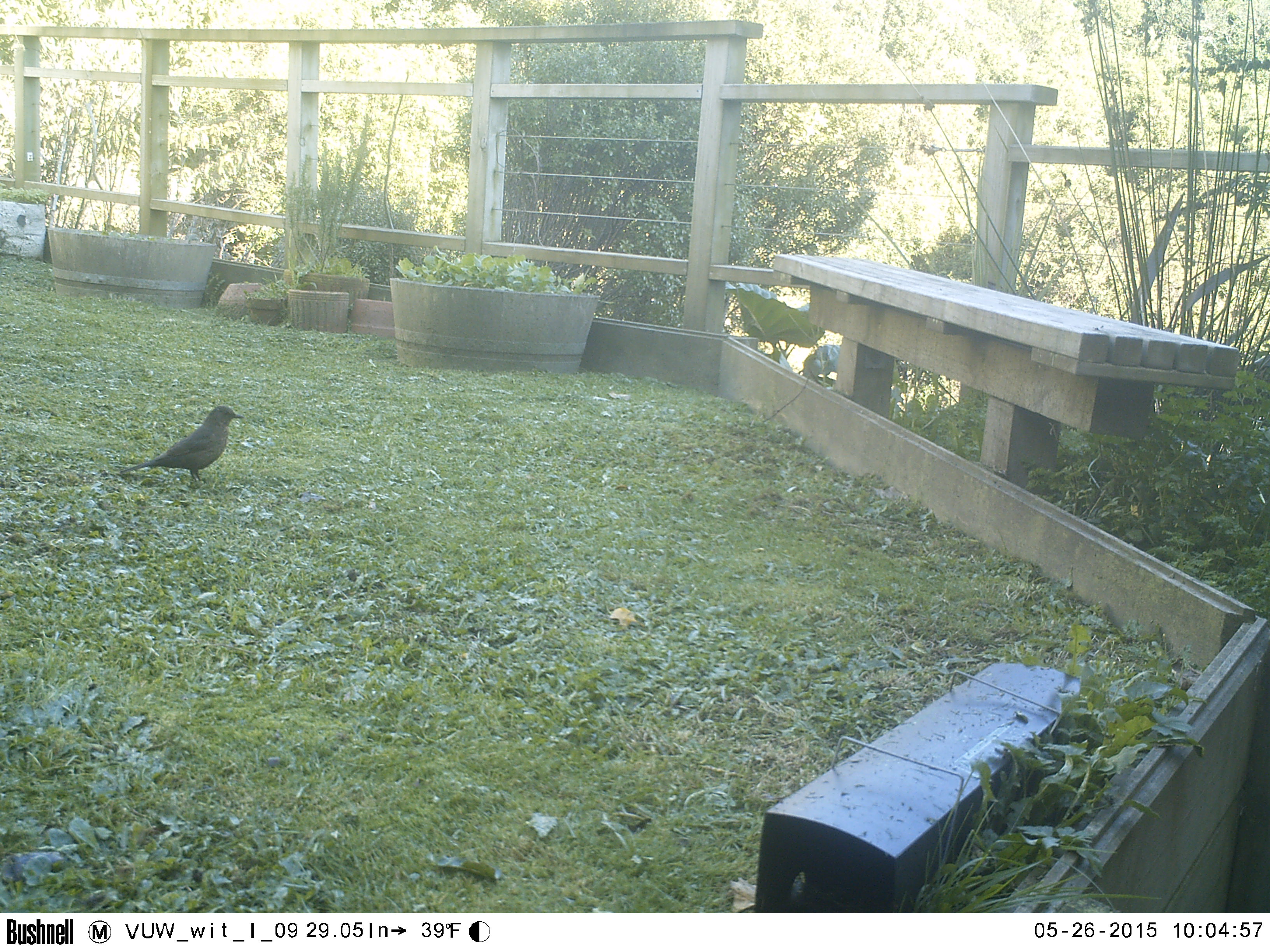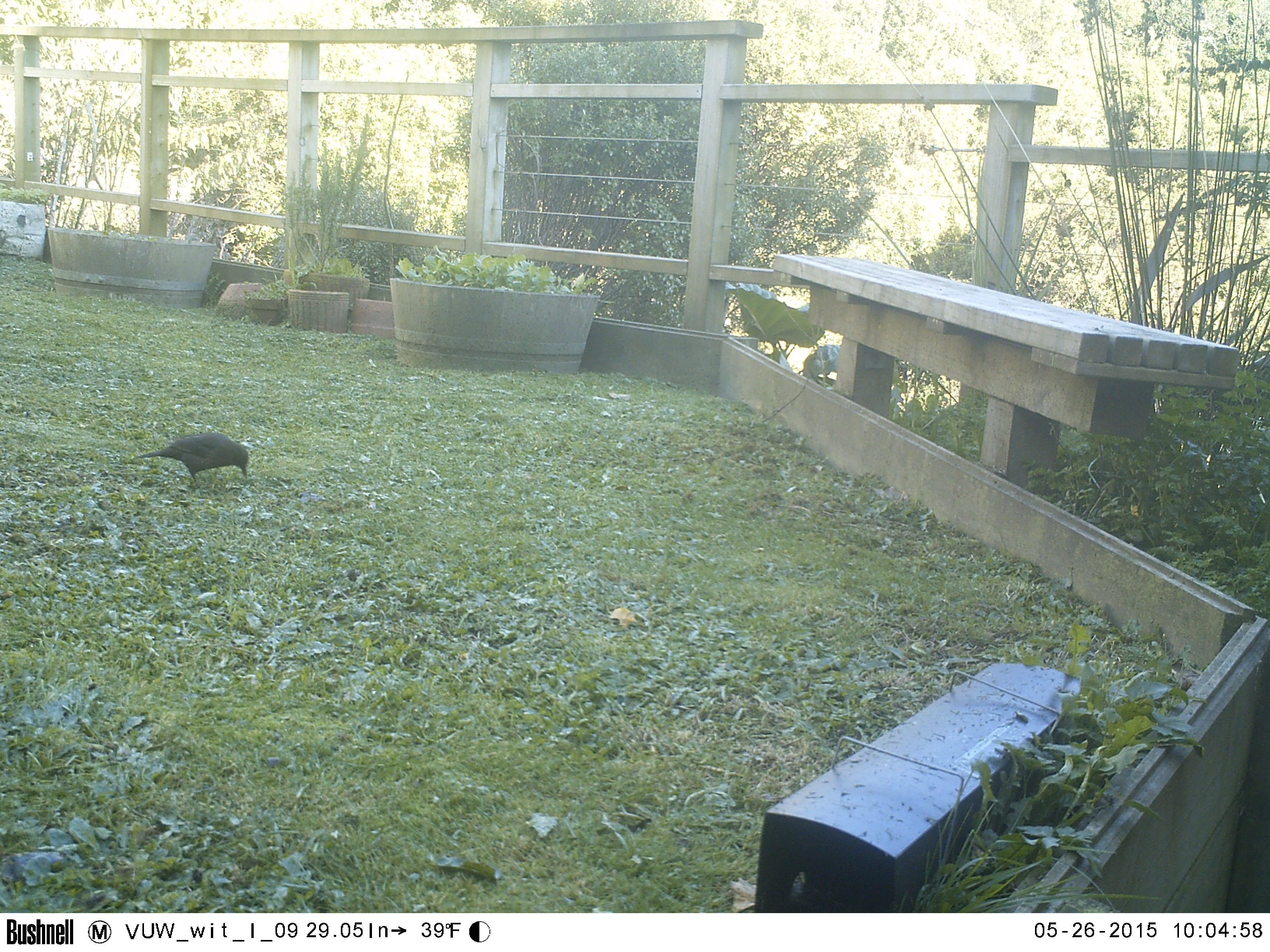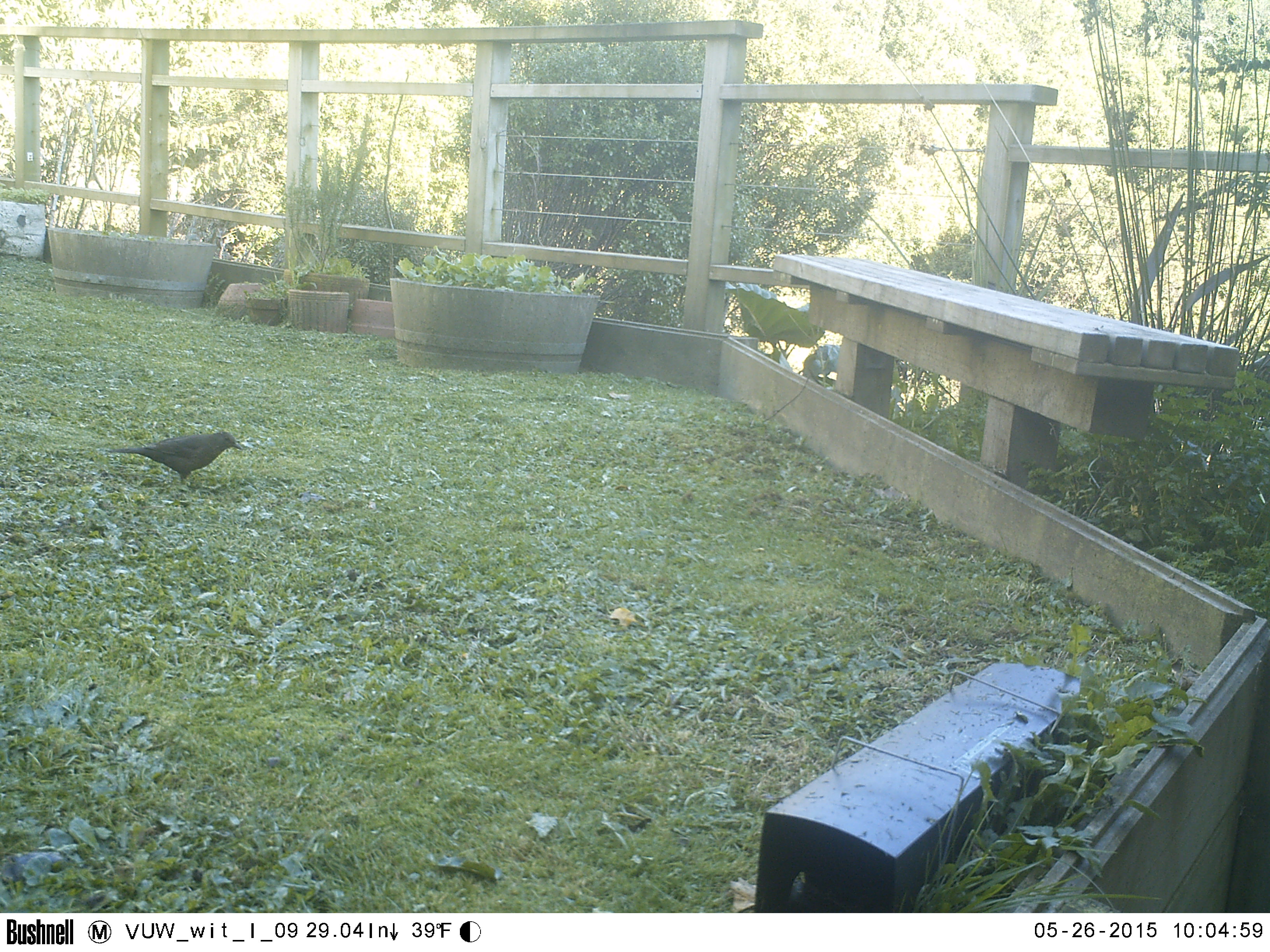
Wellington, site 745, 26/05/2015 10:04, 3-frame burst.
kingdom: Animalia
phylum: Chordata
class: Aves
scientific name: Aves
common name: bird